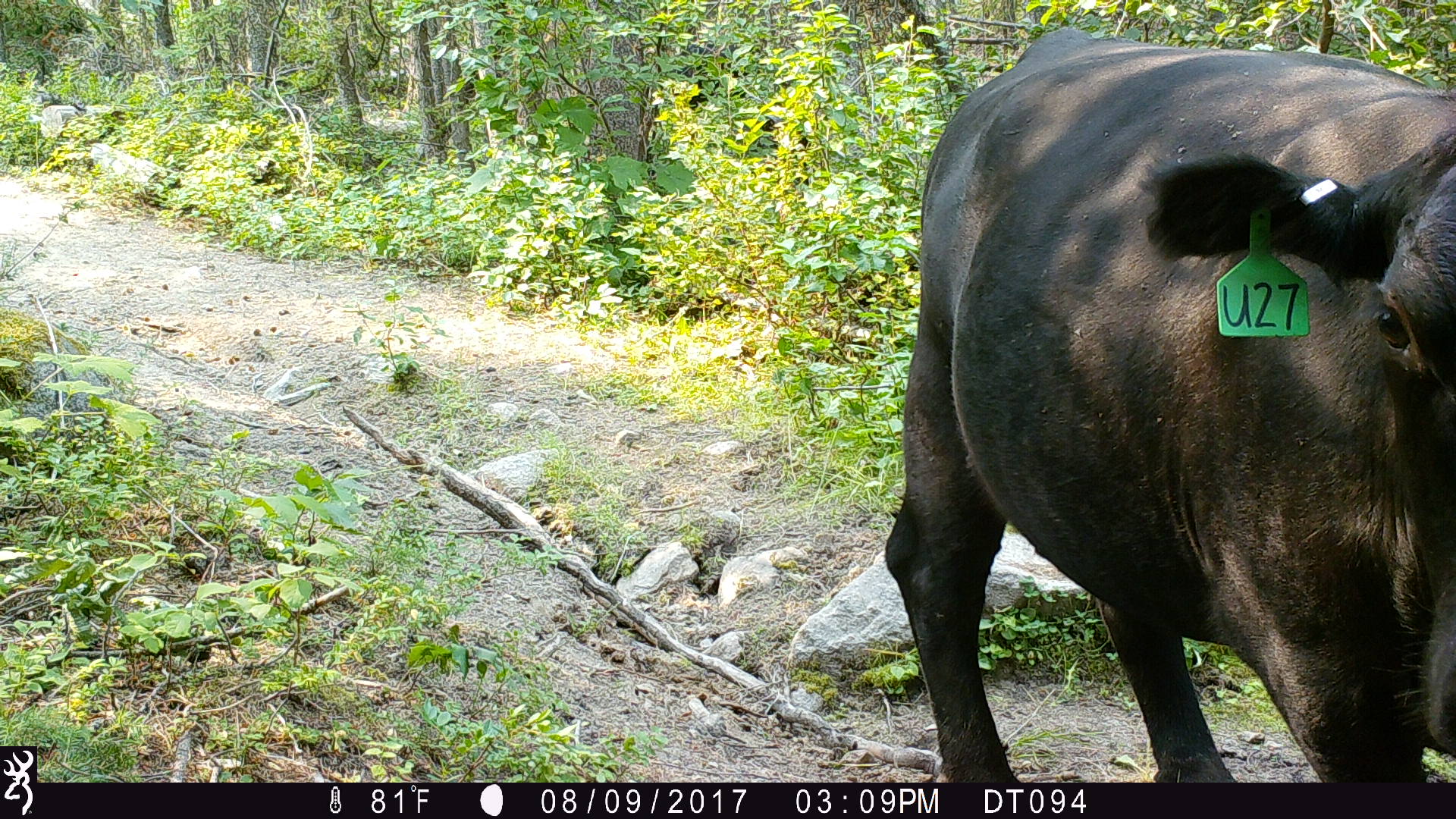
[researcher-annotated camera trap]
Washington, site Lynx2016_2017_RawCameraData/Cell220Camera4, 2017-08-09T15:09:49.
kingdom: Animalia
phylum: Chordata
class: Mammalia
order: Artiodactyla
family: Bovidae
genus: Bos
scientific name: Bos taurus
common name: domestic cattle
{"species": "domestic cattle (Bos taurus)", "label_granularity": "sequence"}